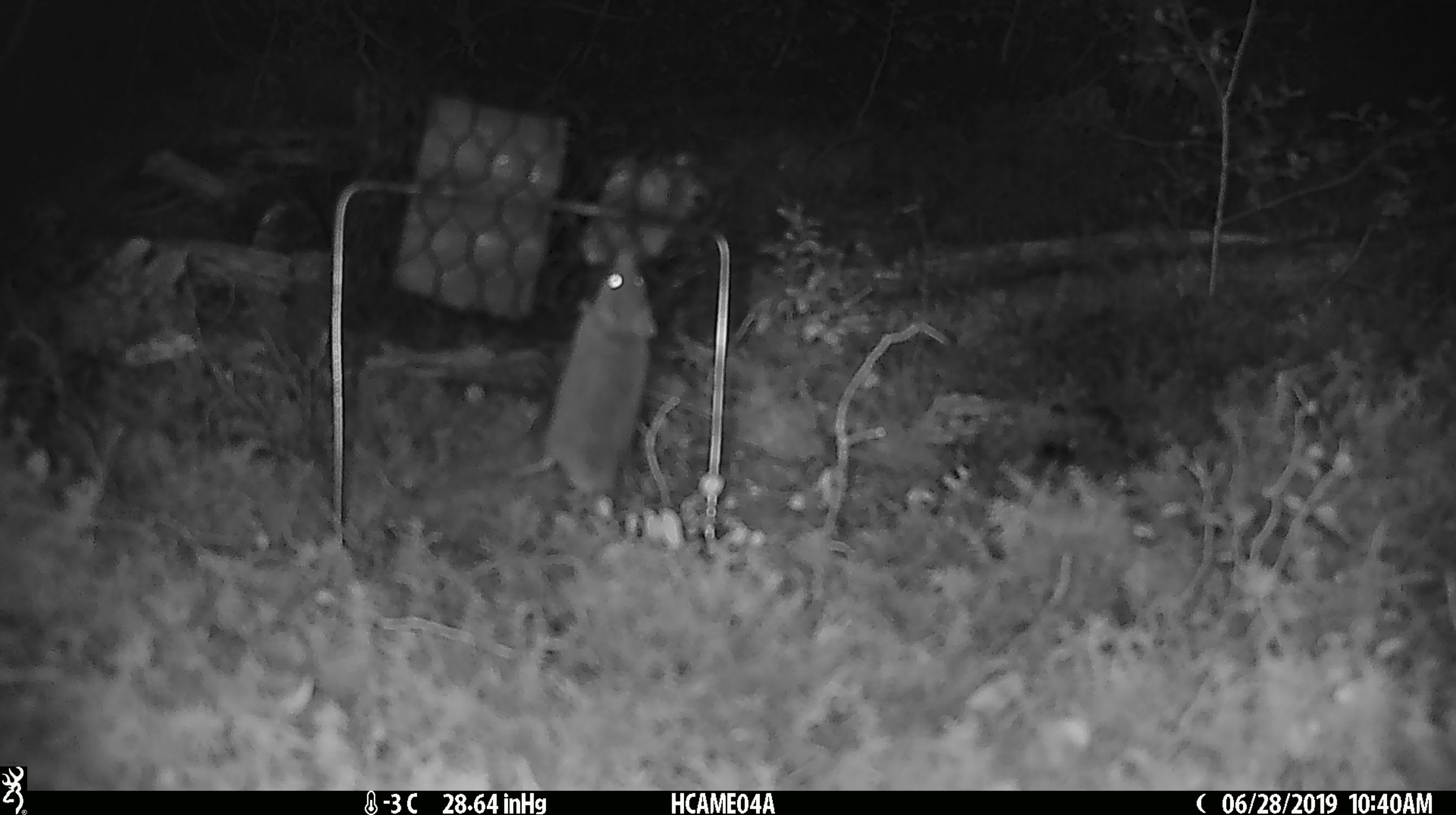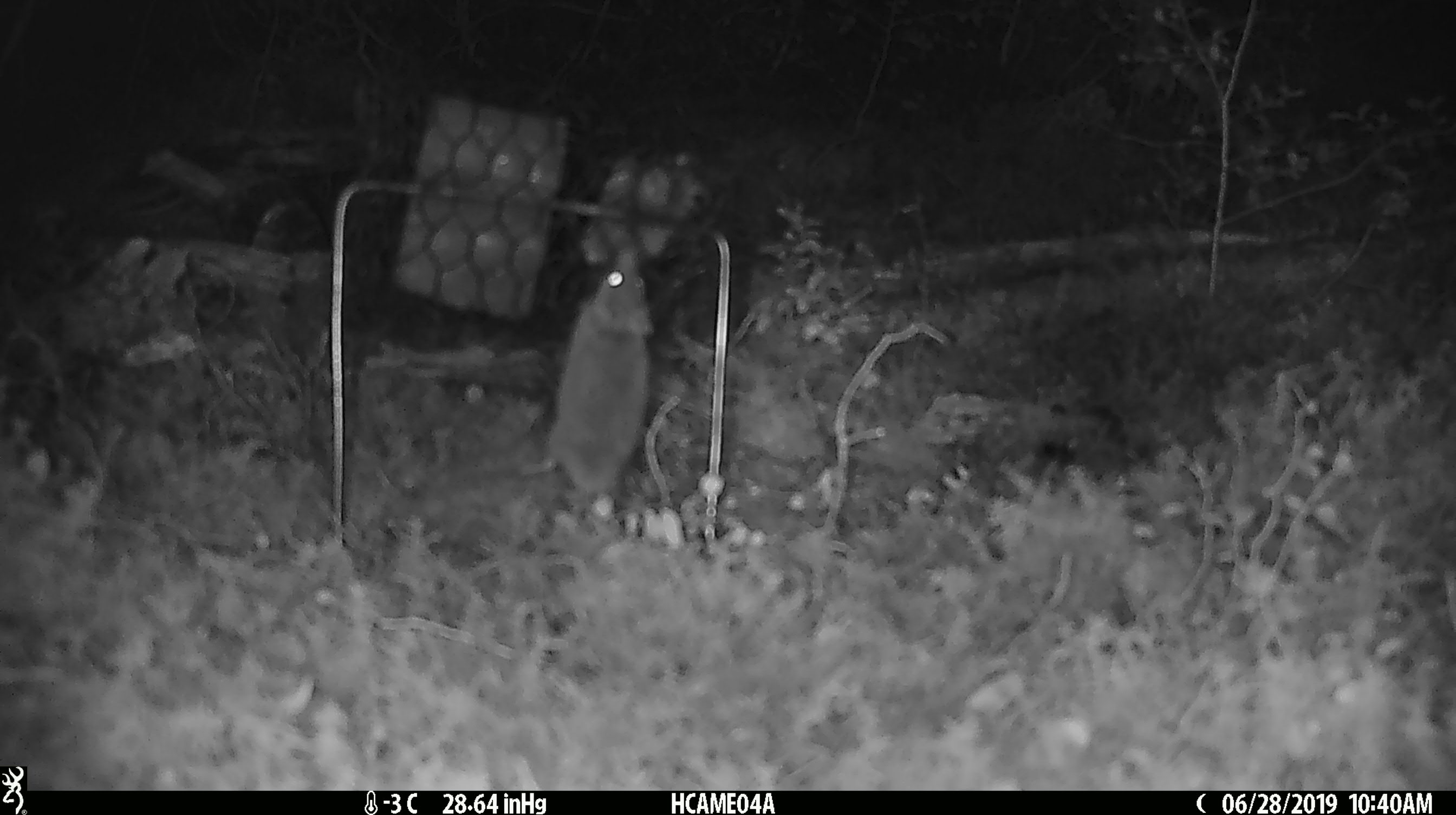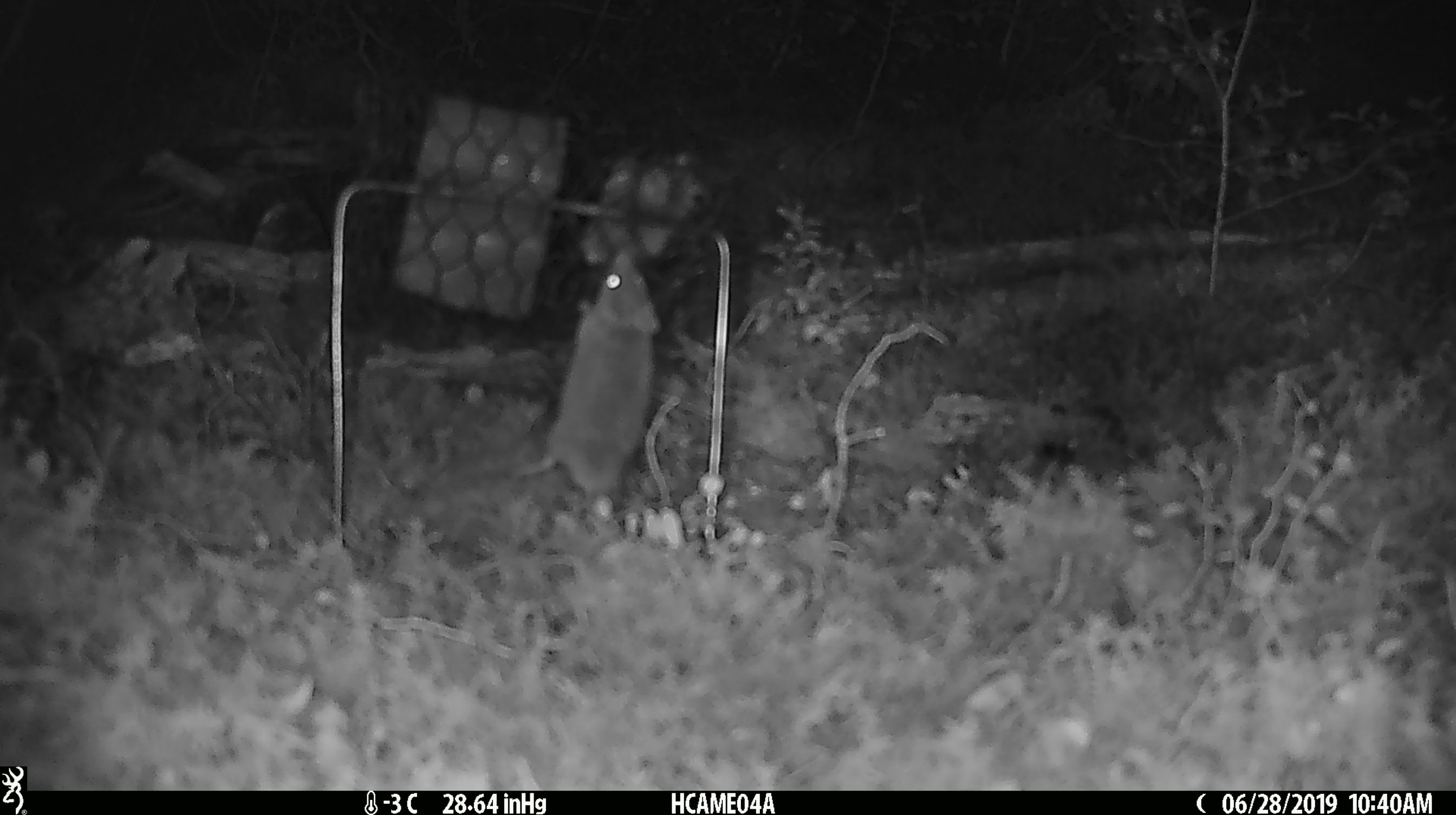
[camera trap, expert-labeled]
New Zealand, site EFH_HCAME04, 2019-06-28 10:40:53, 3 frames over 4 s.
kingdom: Animalia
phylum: Chordata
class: Mammalia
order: Rodentia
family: Muridae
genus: Mus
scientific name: Mus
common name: mouse